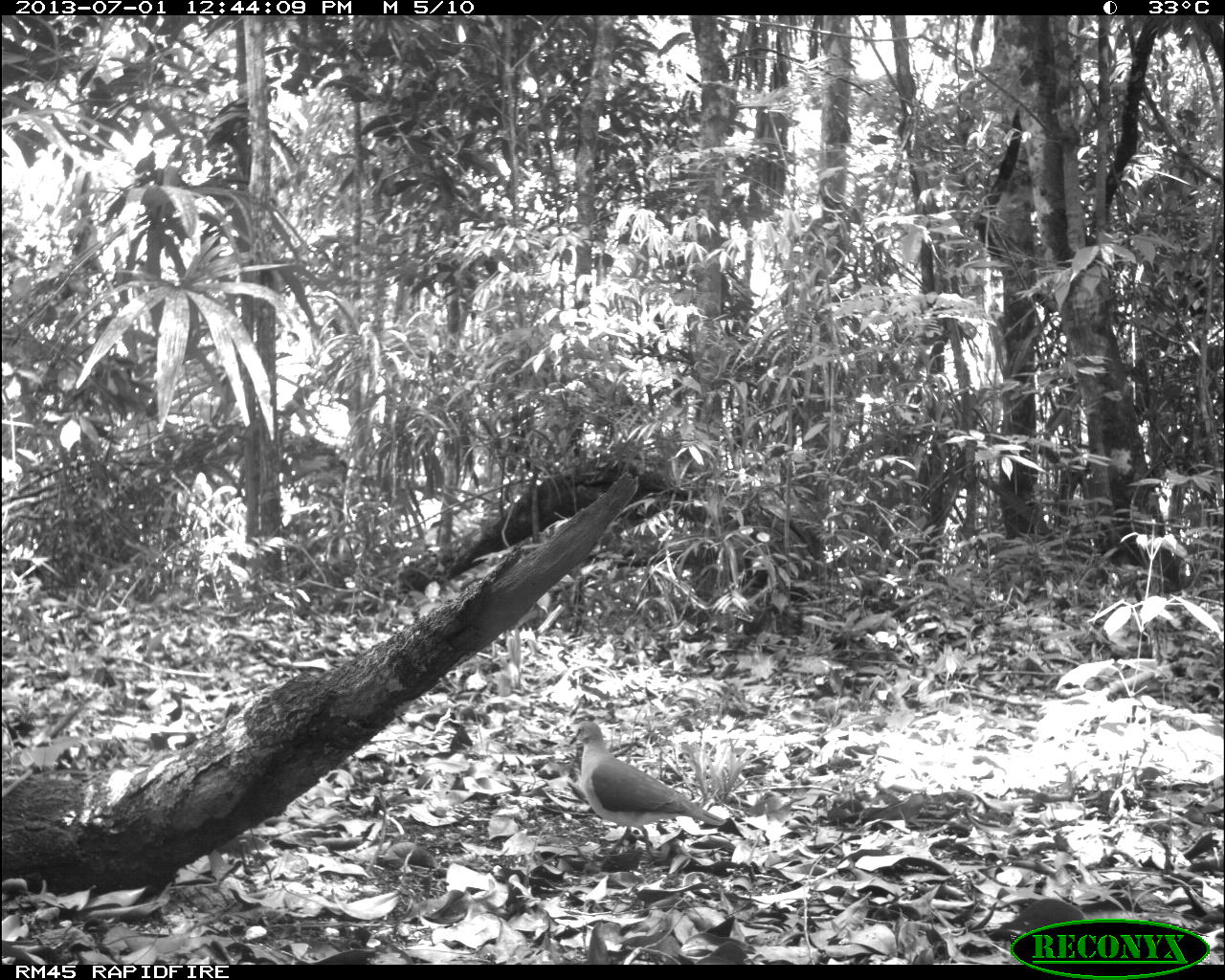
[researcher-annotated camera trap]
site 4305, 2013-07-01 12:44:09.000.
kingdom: Animalia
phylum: Chordata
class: Aves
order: Columbiformes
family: Columbidae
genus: Leptotila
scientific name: Leptotila plumbeiceps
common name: gray-headed dove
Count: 1.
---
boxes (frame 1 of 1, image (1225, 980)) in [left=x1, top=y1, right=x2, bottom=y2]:
leptotila plumbeiceps: [left=563, top=720, right=728, bottom=864]